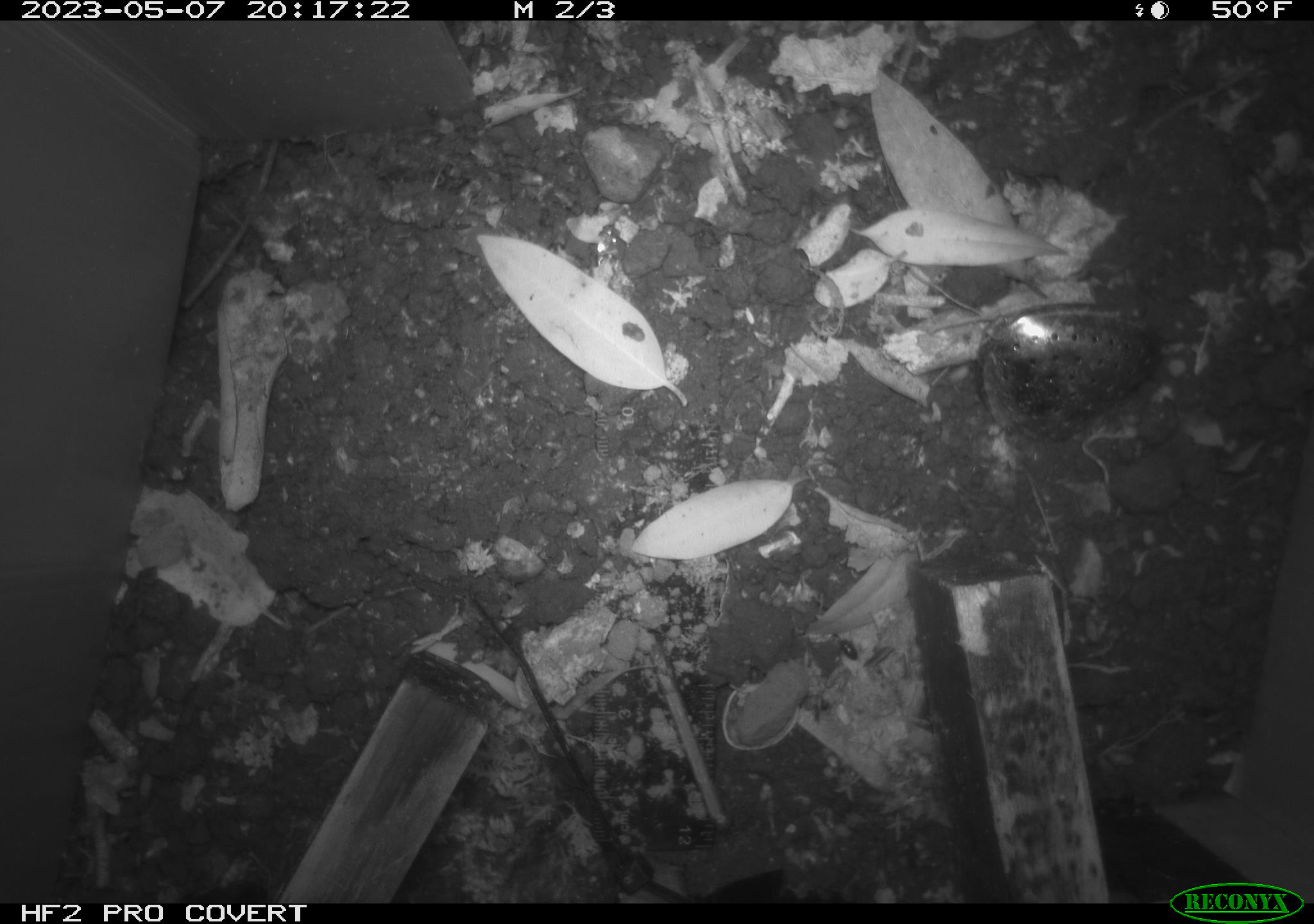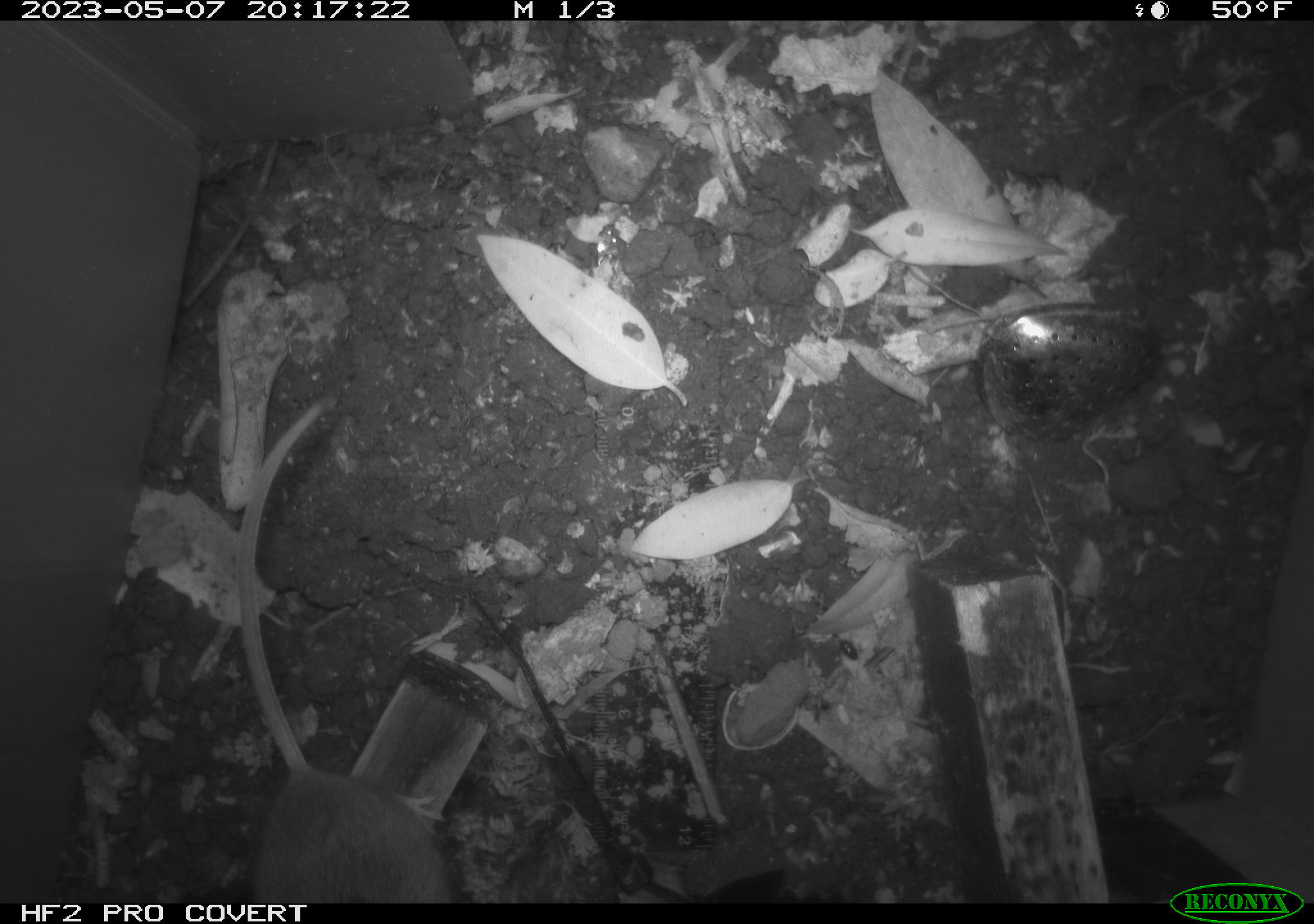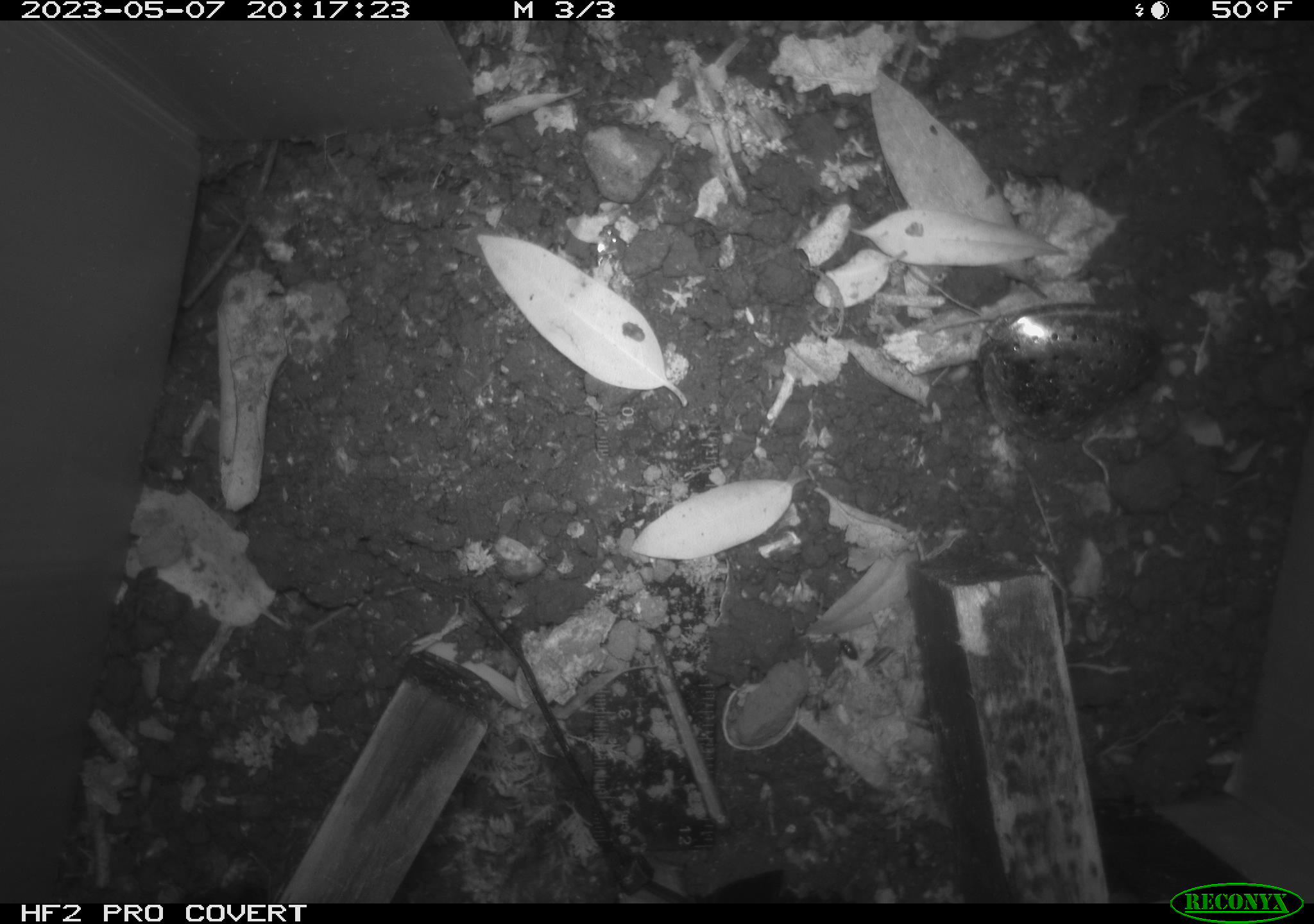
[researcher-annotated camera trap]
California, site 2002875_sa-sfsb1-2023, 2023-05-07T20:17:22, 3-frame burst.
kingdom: Animalia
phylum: Chordata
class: Mammalia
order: Rodentia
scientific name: Rodentia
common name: mouse species